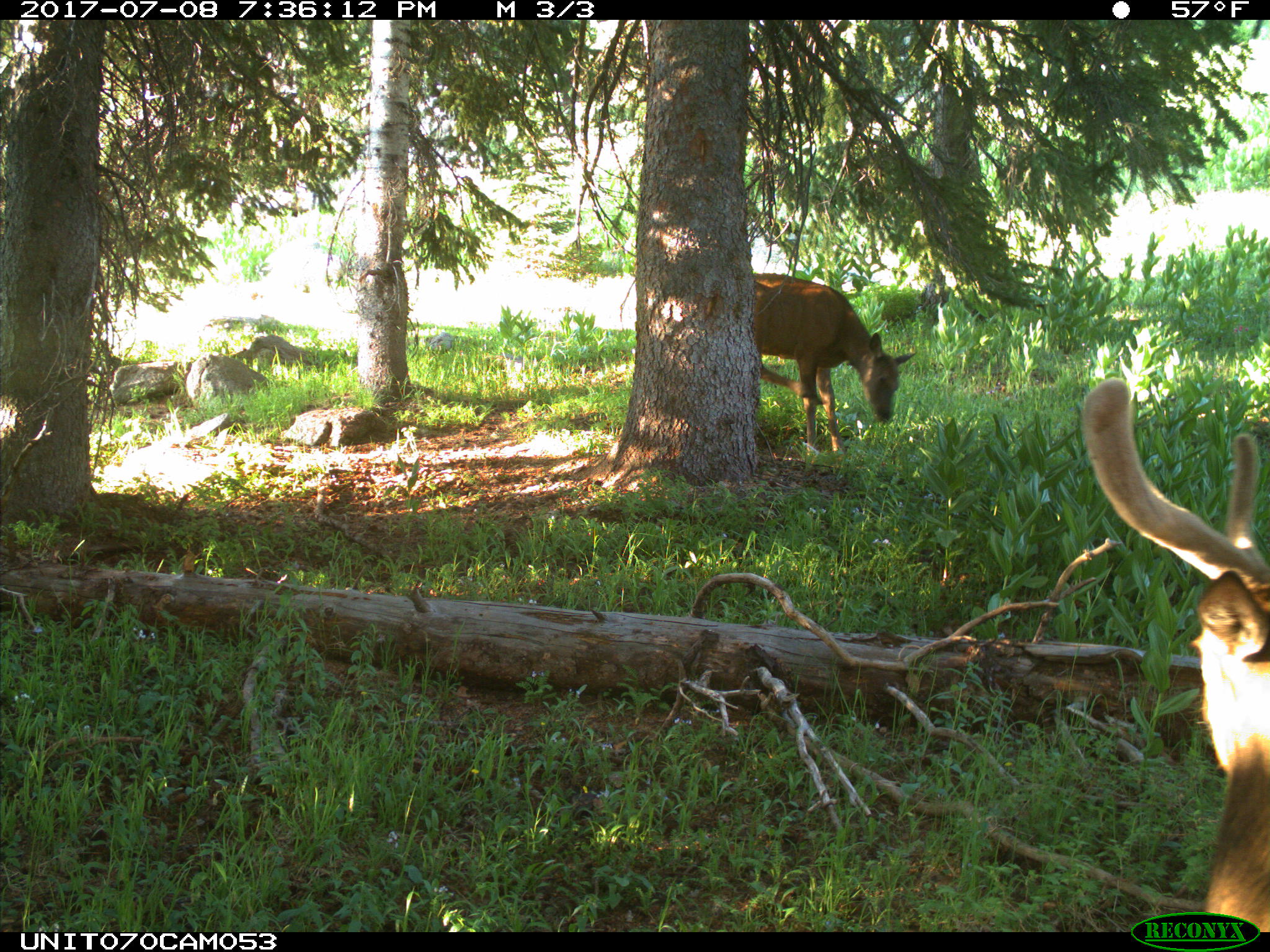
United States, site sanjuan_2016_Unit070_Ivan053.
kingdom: Animalia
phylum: Chordata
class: Mammalia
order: Artiodactyla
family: Cervidae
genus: Cervus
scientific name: Cervus elaphus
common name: red deer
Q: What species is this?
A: Cervus elaphus (red deer).